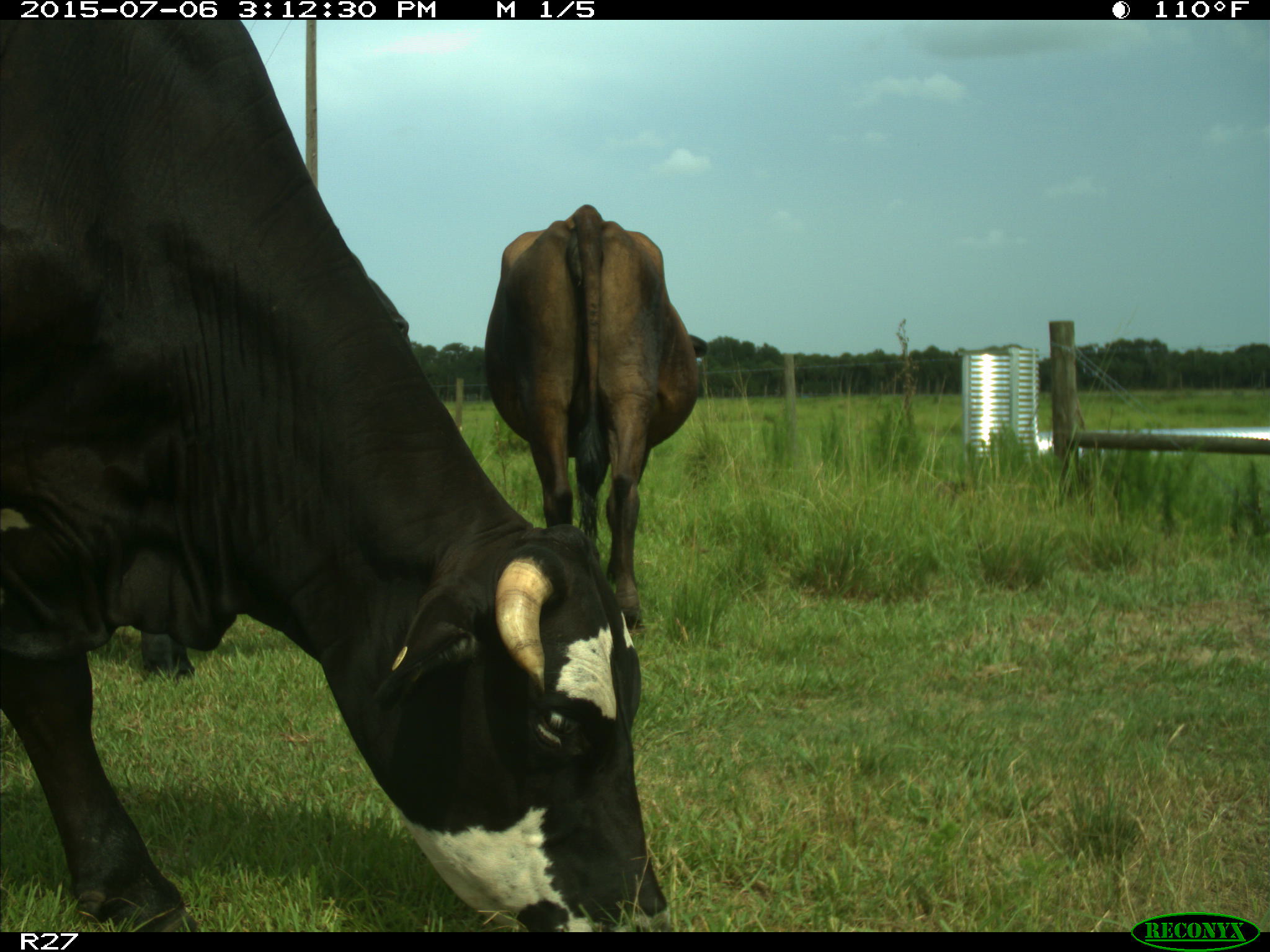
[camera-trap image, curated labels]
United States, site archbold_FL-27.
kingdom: Animalia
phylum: Chordata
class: Mammalia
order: Artiodactyla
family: Bovidae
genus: Bos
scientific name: Bos taurus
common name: domestic cow